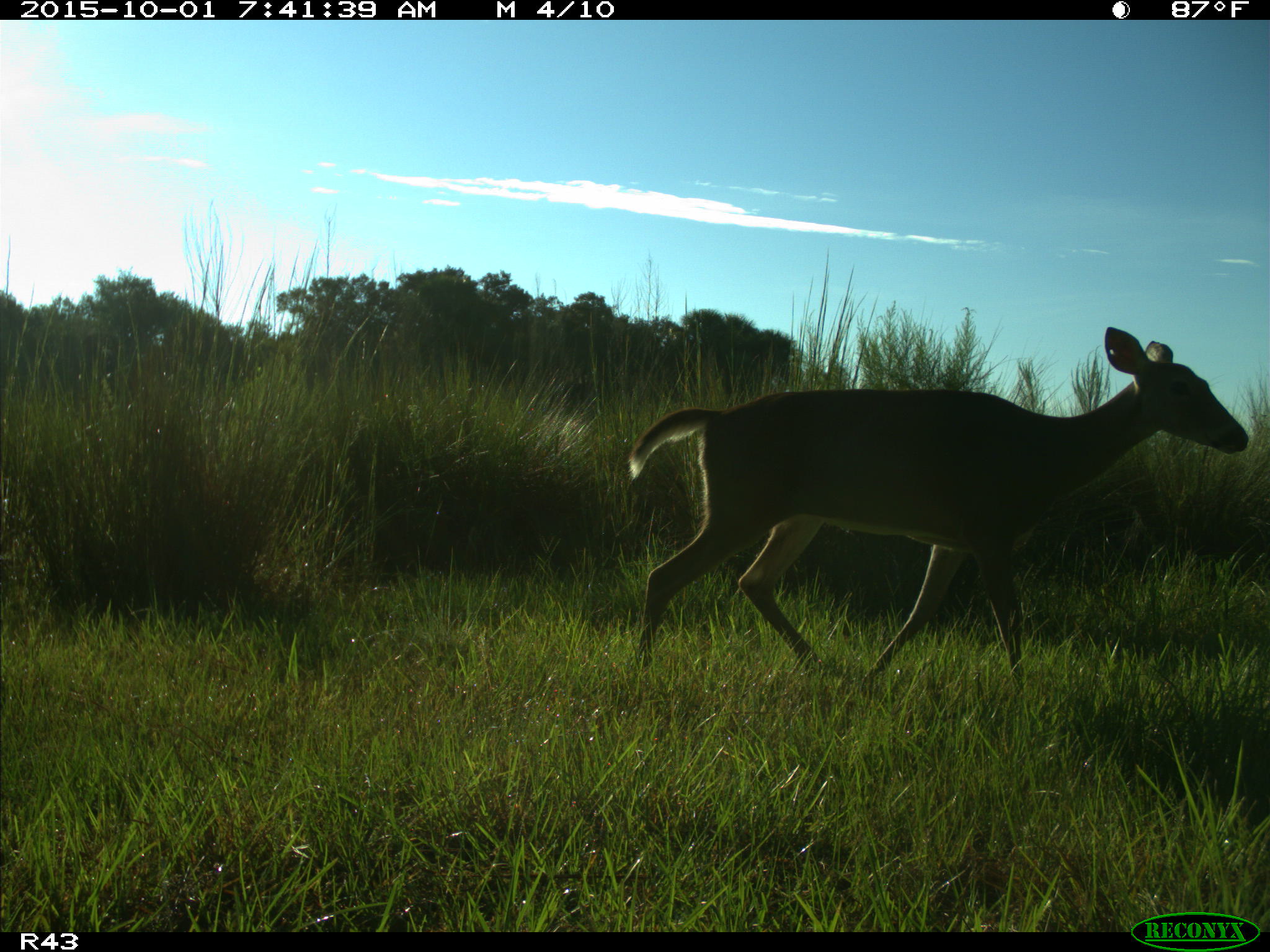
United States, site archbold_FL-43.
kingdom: Animalia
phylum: Chordata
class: Mammalia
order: Artiodactyla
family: Cervidae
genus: Odocoileus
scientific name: Odocoileus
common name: deer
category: unidentified deer